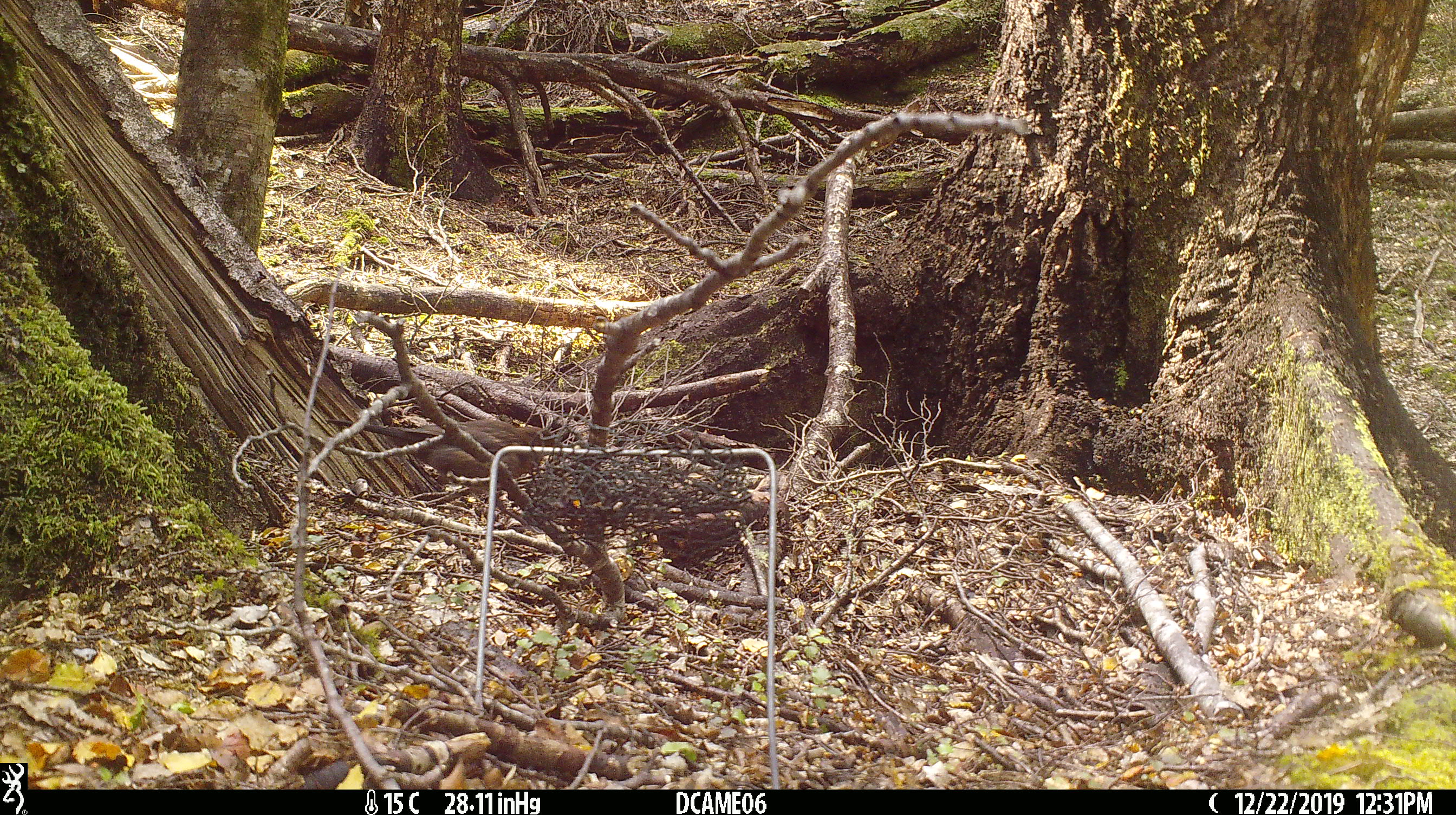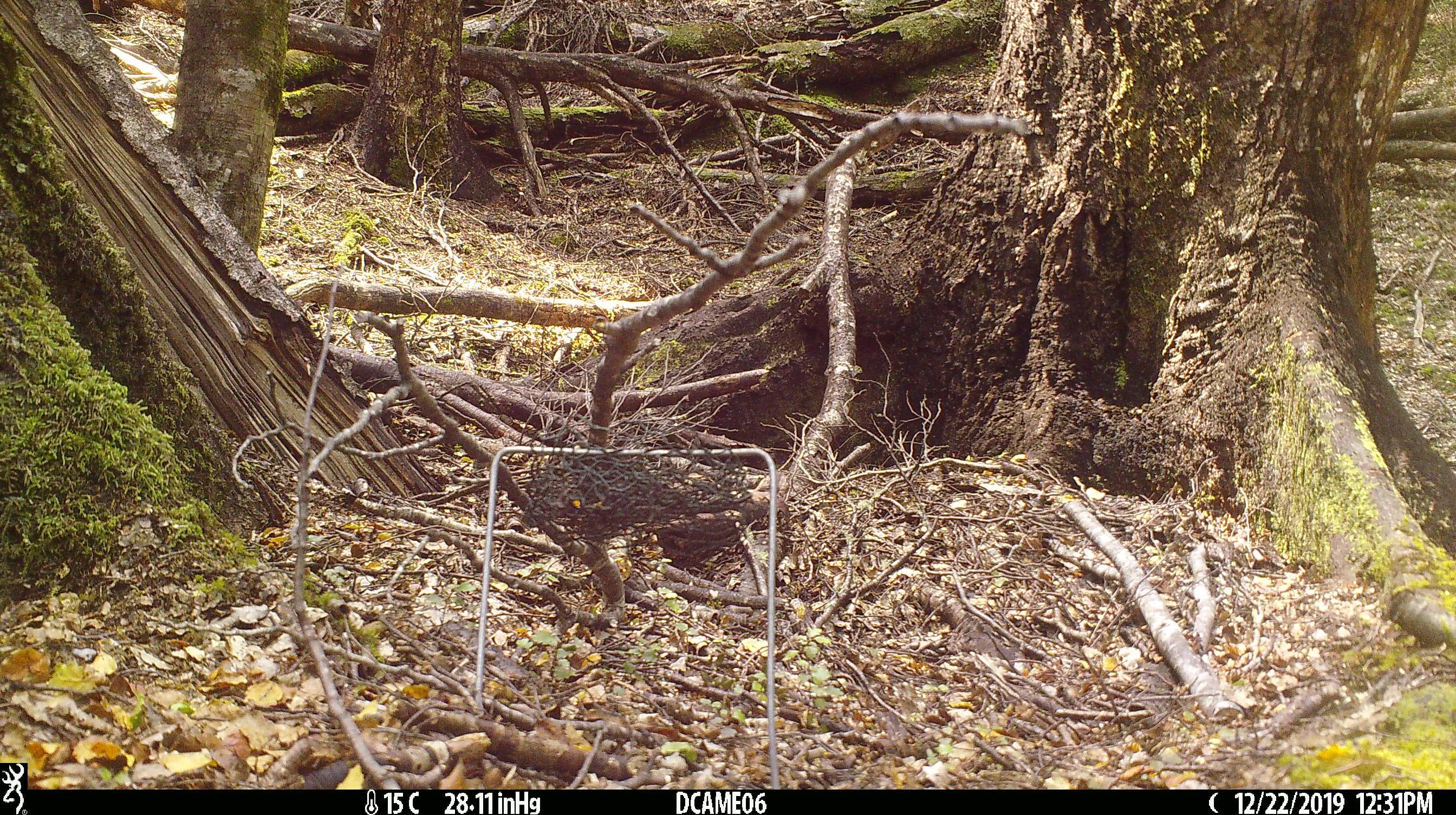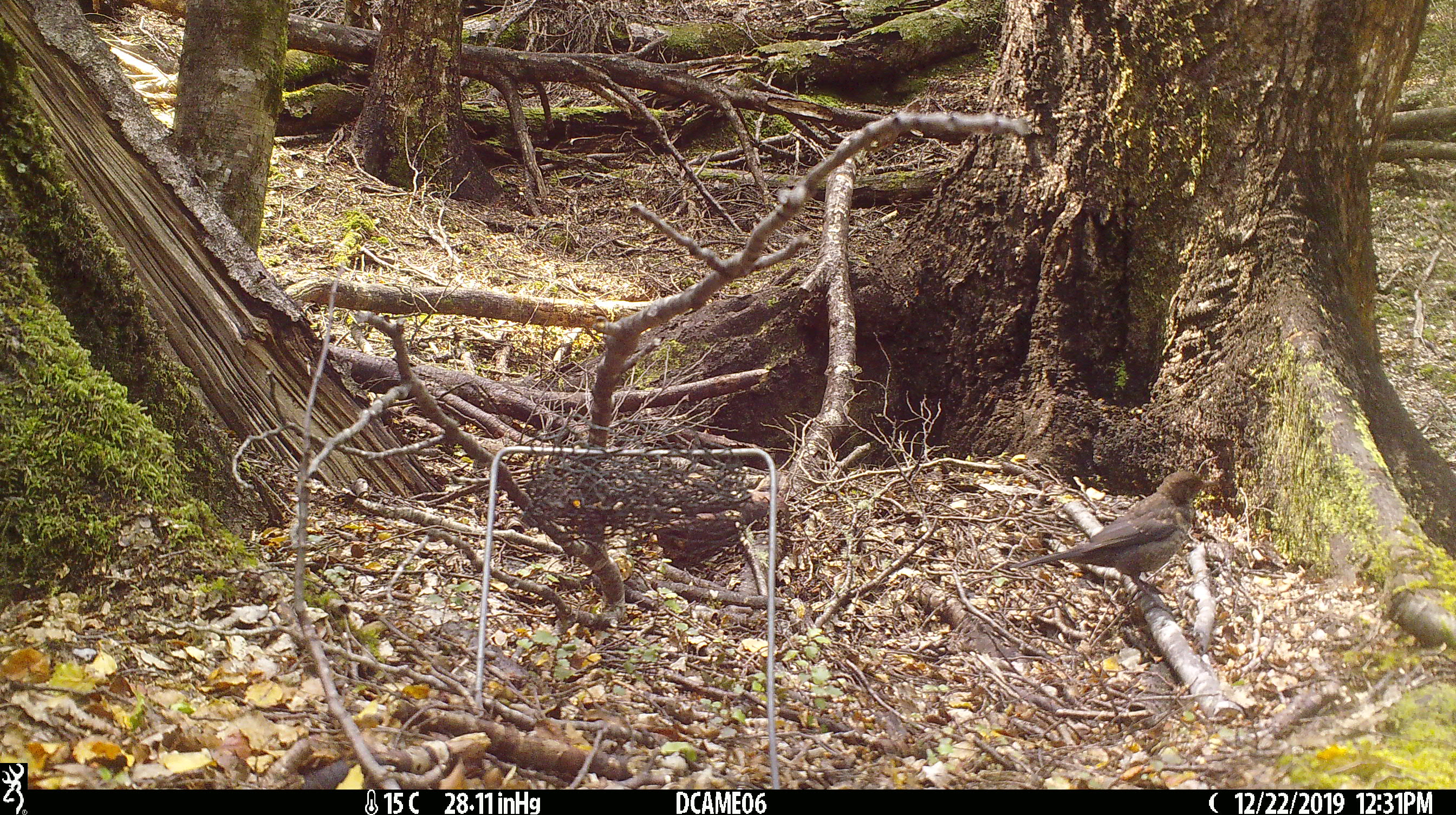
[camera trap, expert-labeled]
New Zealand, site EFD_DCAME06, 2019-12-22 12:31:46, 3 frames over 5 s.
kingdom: Animalia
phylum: Chordata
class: Aves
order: Passeriformes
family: Turdidae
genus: Turdus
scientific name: Turdus merula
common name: eurasian blackbird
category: blackbird